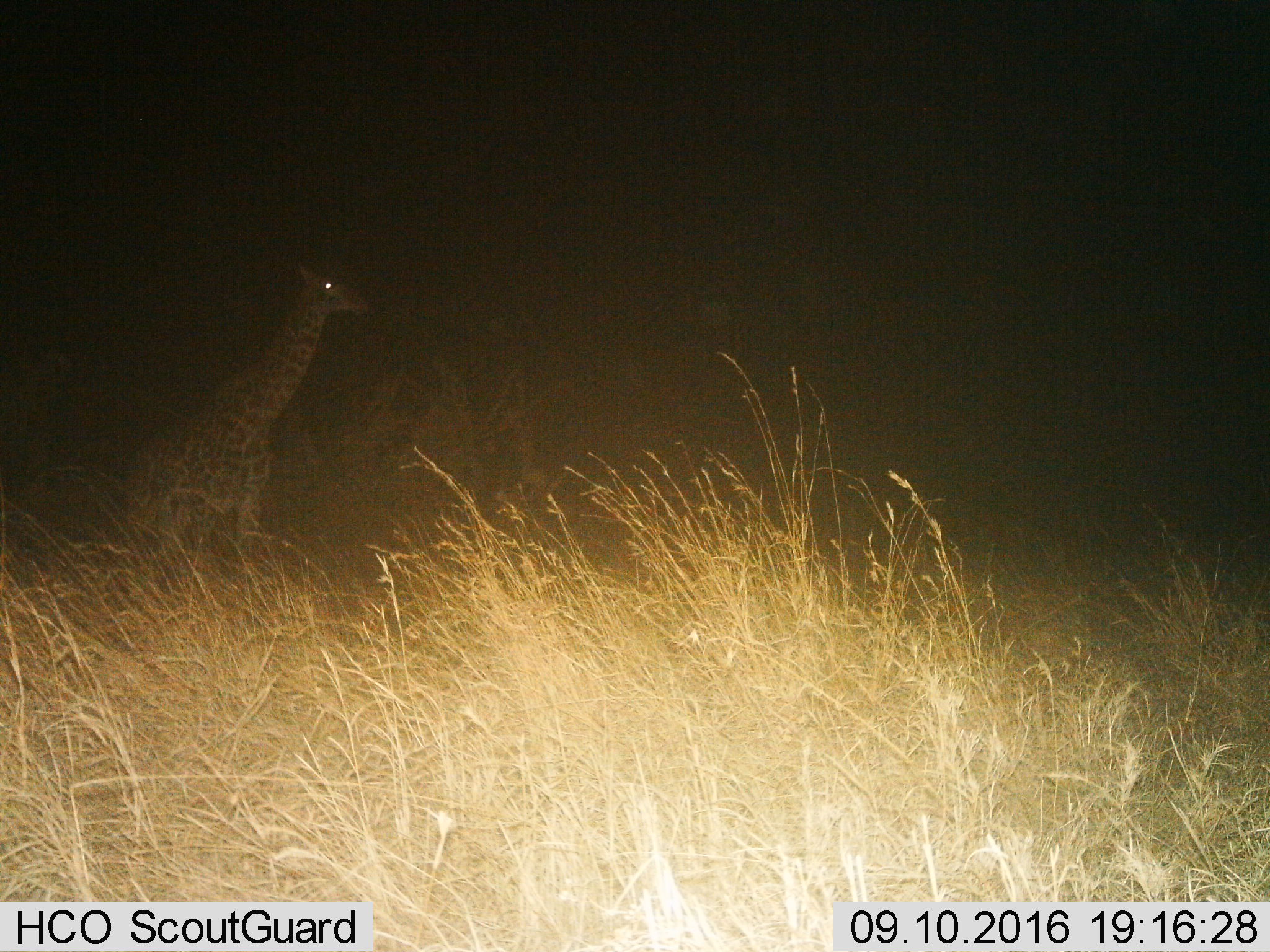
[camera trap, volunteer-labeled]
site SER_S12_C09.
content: unidentified animal